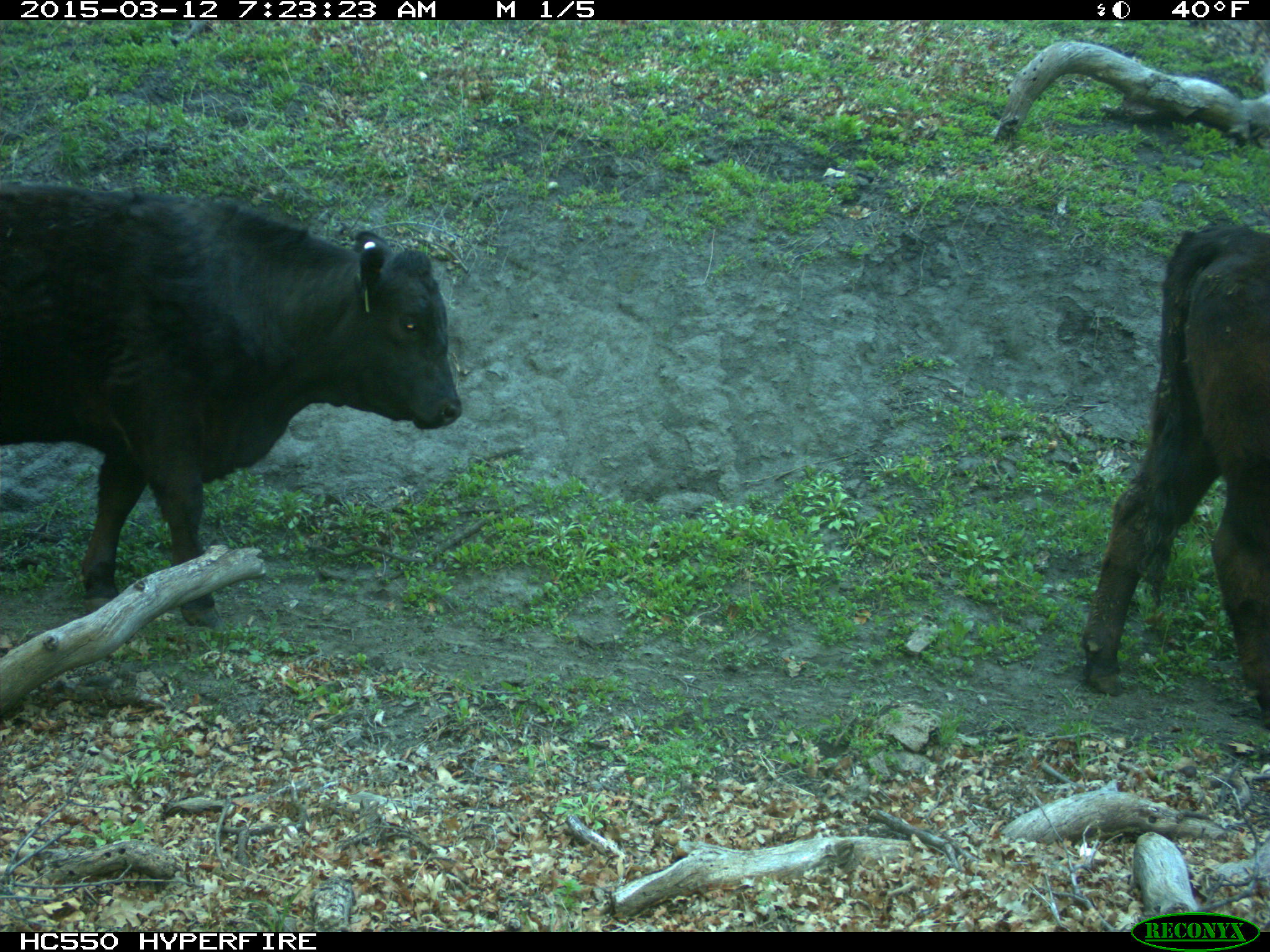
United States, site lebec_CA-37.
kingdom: Animalia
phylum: Chordata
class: Mammalia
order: Artiodactyla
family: Bovidae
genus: Bos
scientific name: Bos taurus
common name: domestic cow